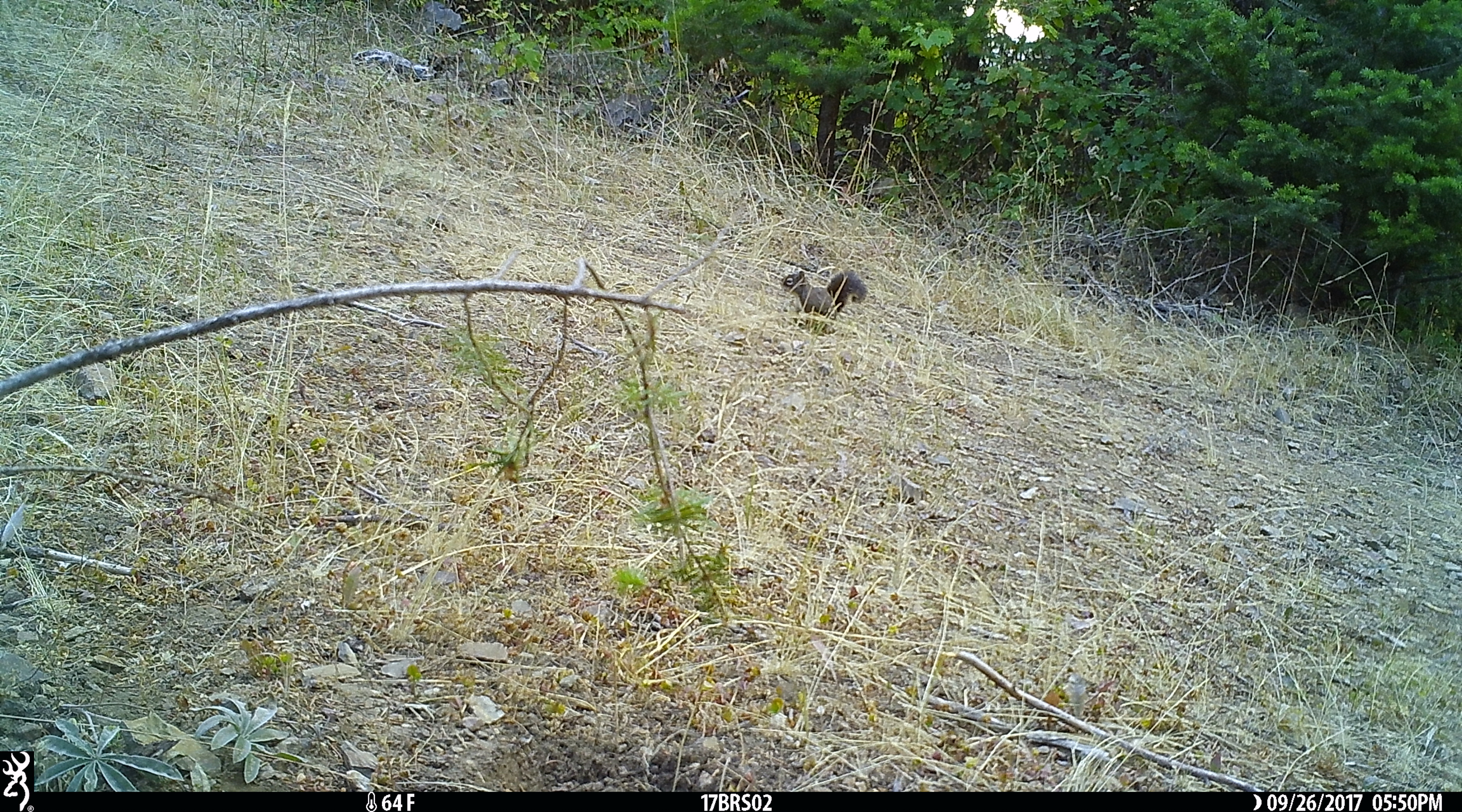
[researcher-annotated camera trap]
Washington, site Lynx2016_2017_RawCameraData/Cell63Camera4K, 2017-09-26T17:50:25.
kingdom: Animalia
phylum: Chordata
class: Mammalia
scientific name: Mammalia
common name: small mammal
Small mammal (Mammalia). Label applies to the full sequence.